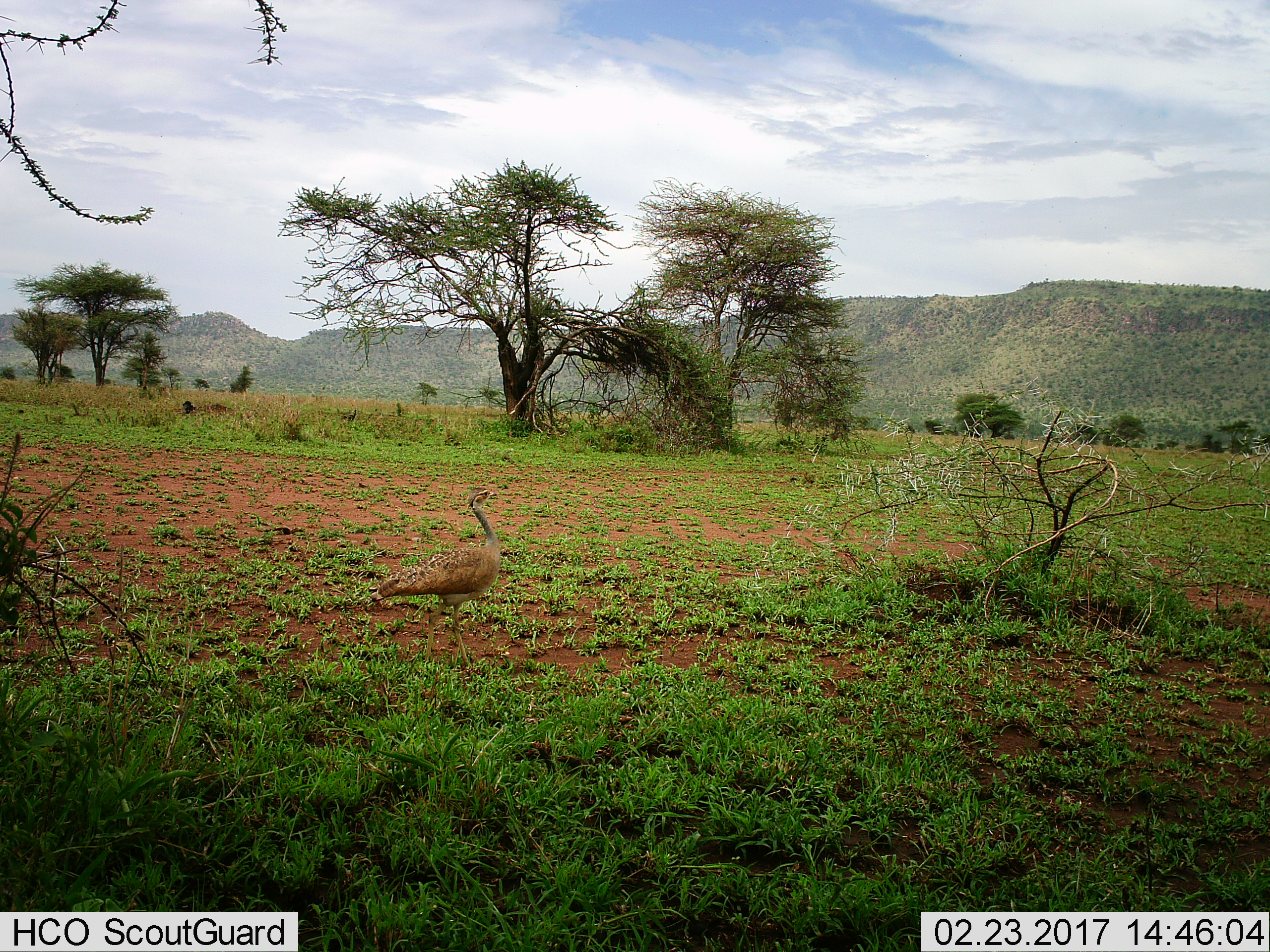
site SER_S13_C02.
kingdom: Animalia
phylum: Chordata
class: Aves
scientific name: Aves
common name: bird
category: birdother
Birdother (bird) (Aves), count 1. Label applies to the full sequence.